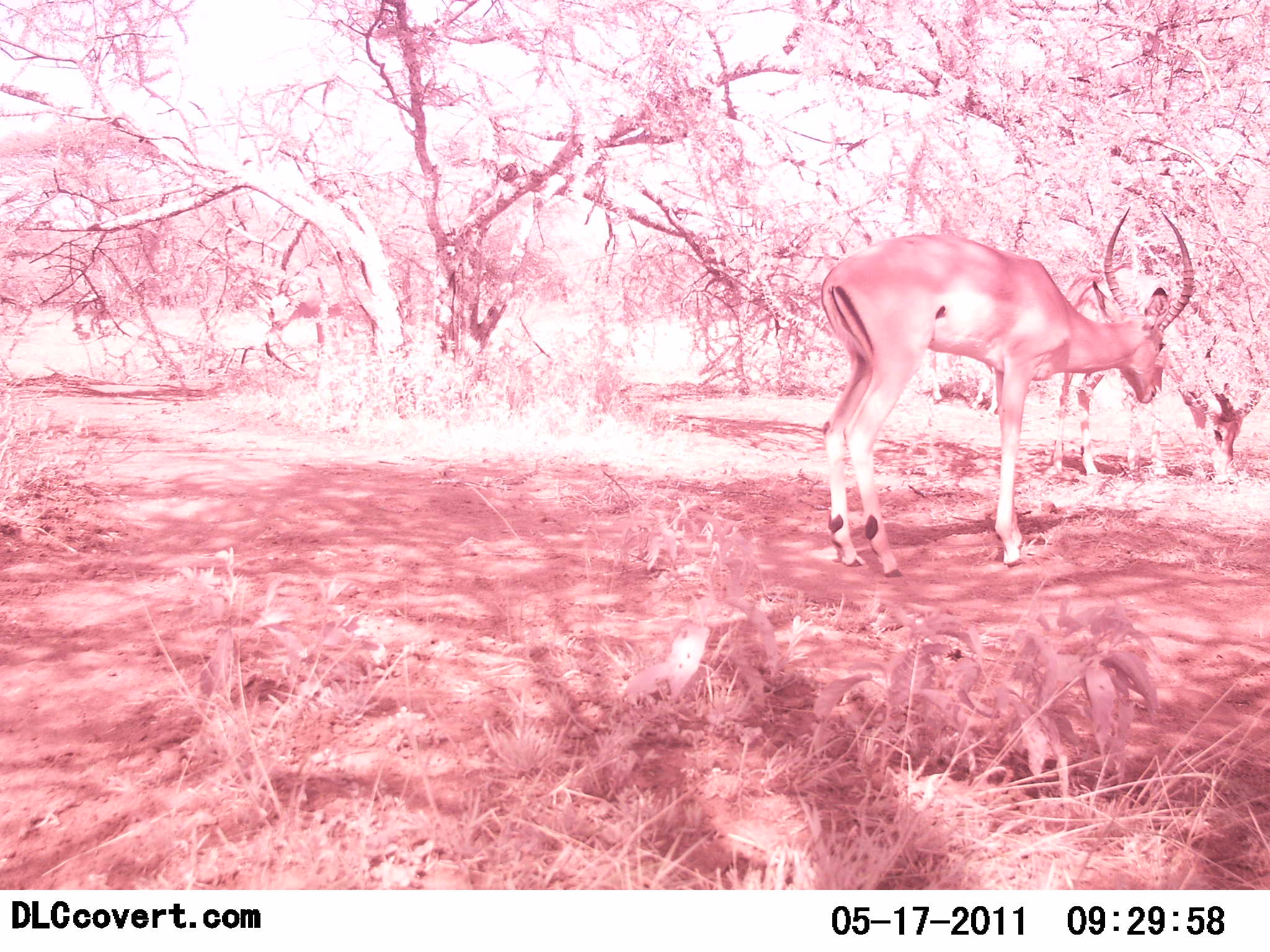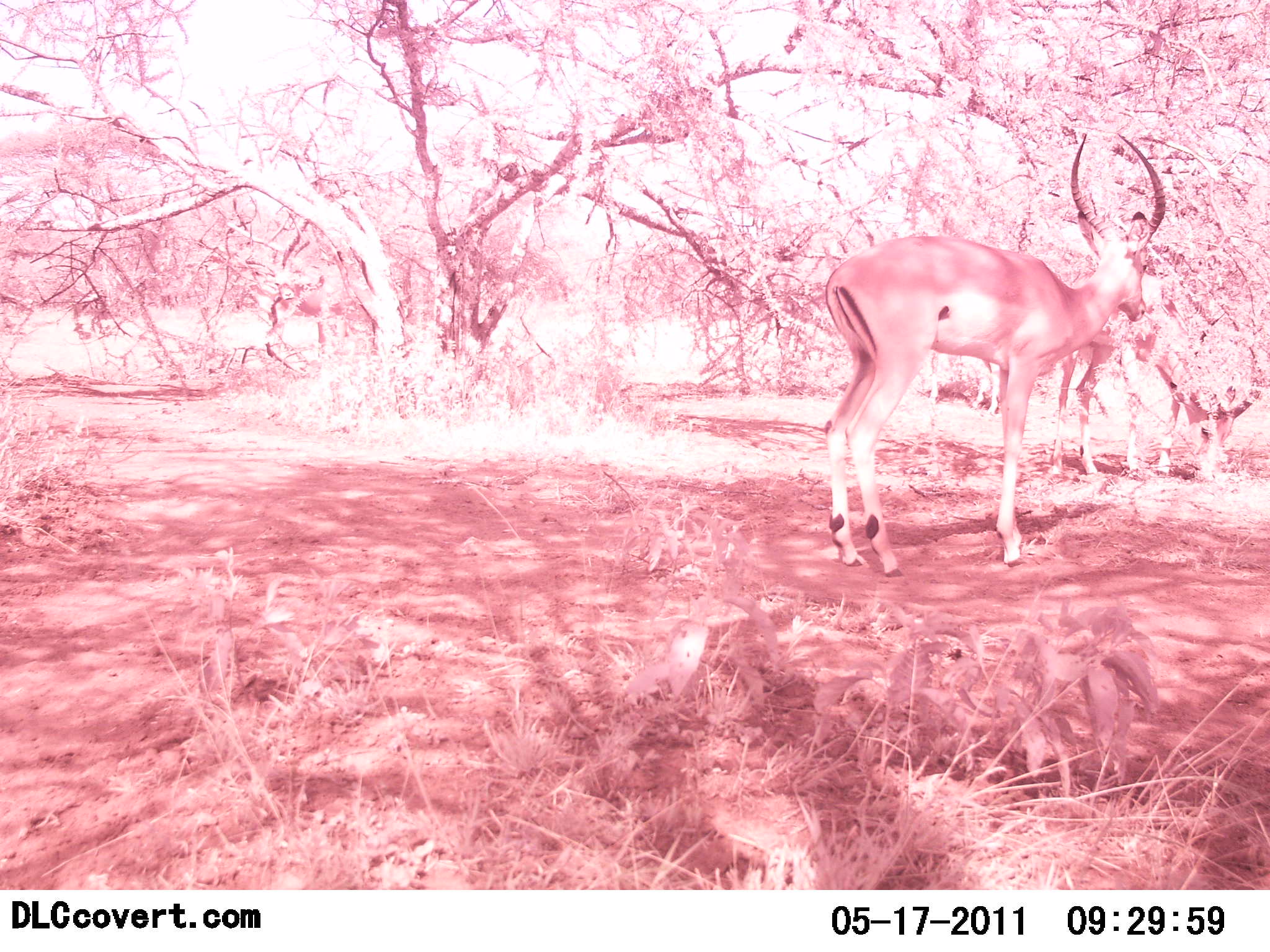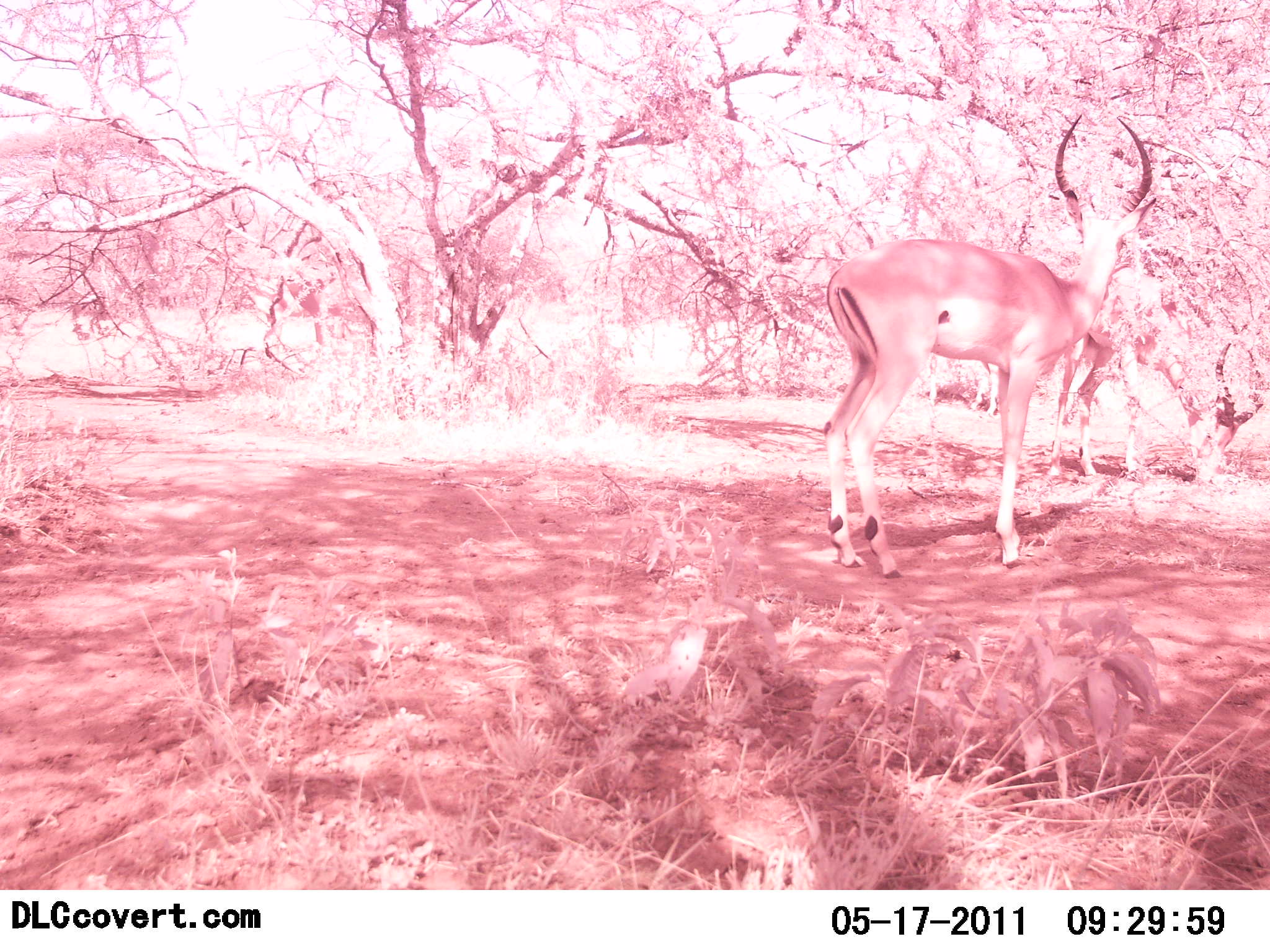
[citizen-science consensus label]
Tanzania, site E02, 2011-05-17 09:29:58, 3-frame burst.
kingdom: Animalia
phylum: Chordata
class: Mammalia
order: Artiodactyla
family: Bovidae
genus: Aepyceros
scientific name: Aepyceros melampus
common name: impala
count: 2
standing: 90%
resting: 10%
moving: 0%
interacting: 0%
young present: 0%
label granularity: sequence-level